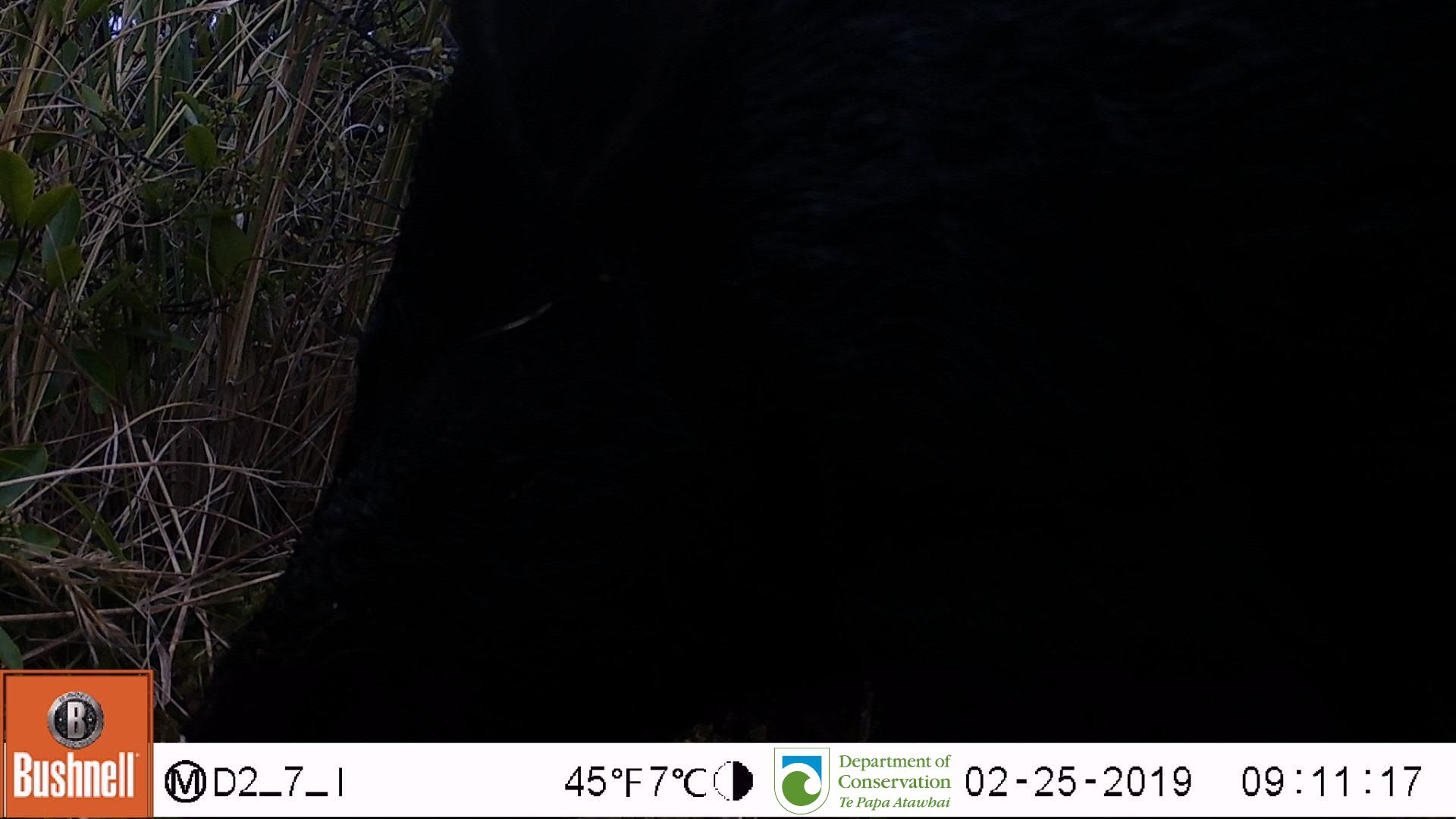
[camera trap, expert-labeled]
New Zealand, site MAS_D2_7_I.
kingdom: Animalia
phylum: Chordata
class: Mammalia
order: Artiodactyla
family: Suidae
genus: Sus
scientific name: Sus scrofa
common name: pig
Pig (Sus scrofa).